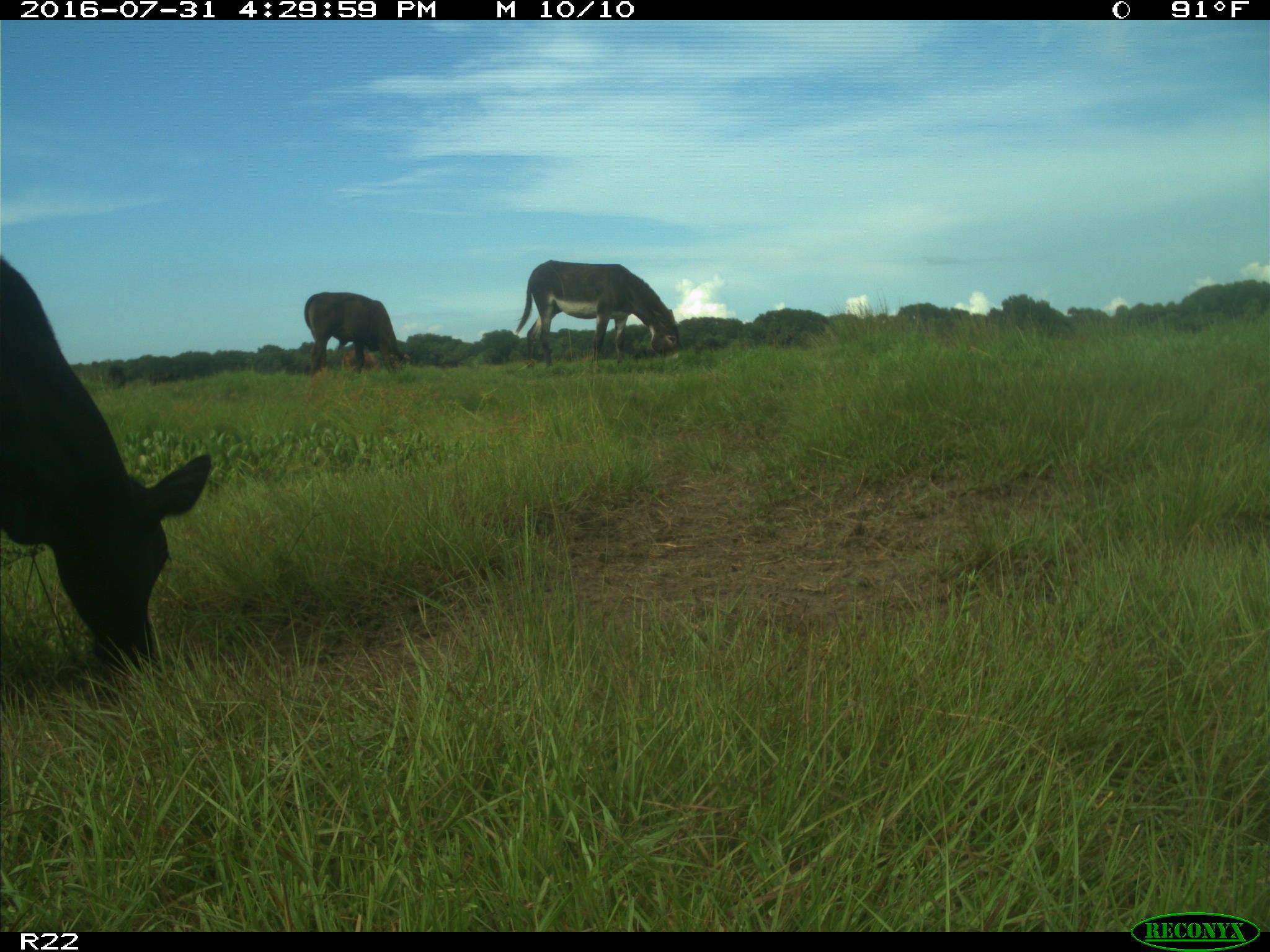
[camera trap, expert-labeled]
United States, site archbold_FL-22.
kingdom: Animalia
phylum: Chordata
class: Mammalia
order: Artiodactyla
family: Bovidae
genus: Bos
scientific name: Bos taurus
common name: domestic cow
Bos taurus (domestic cow).